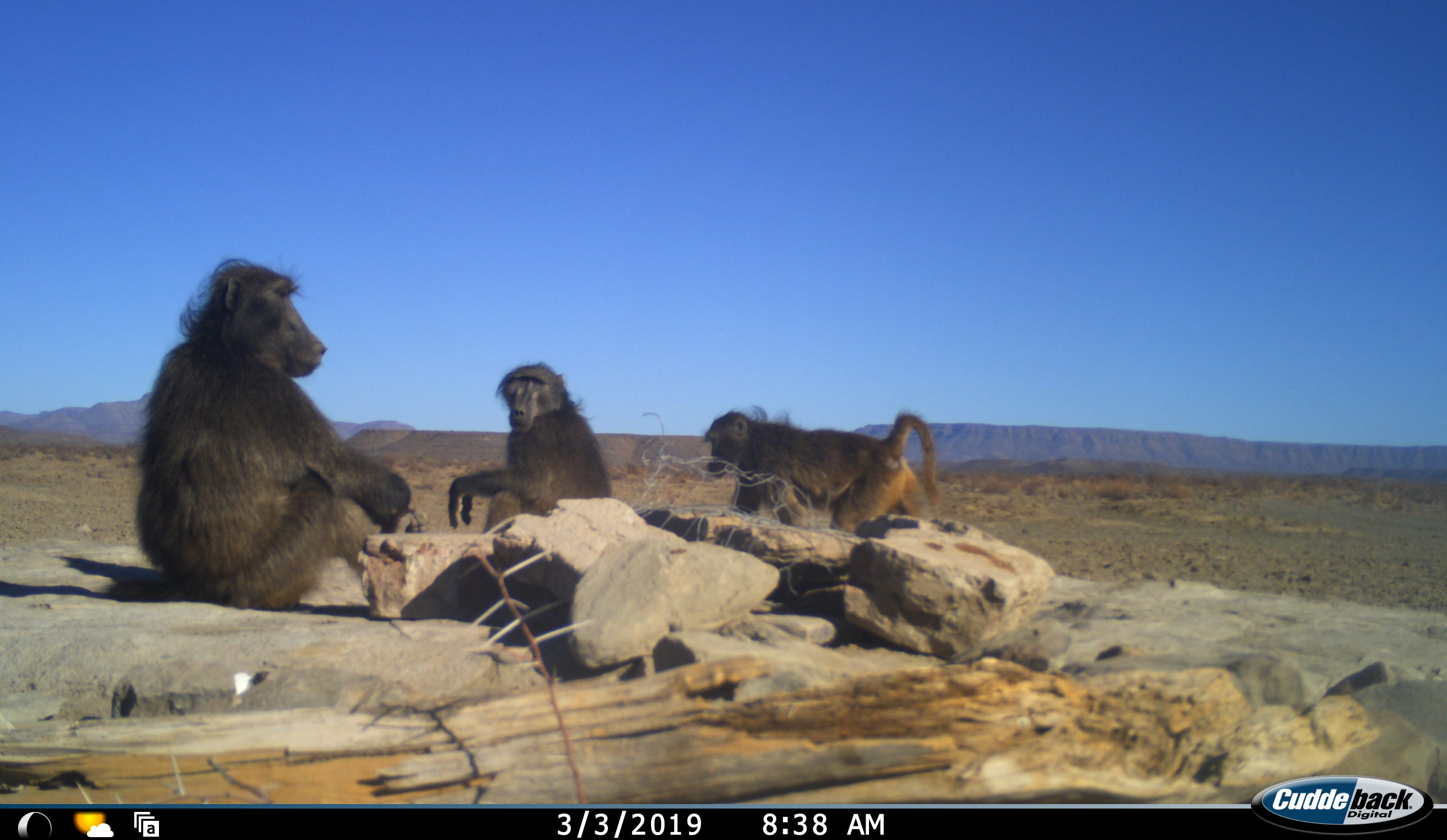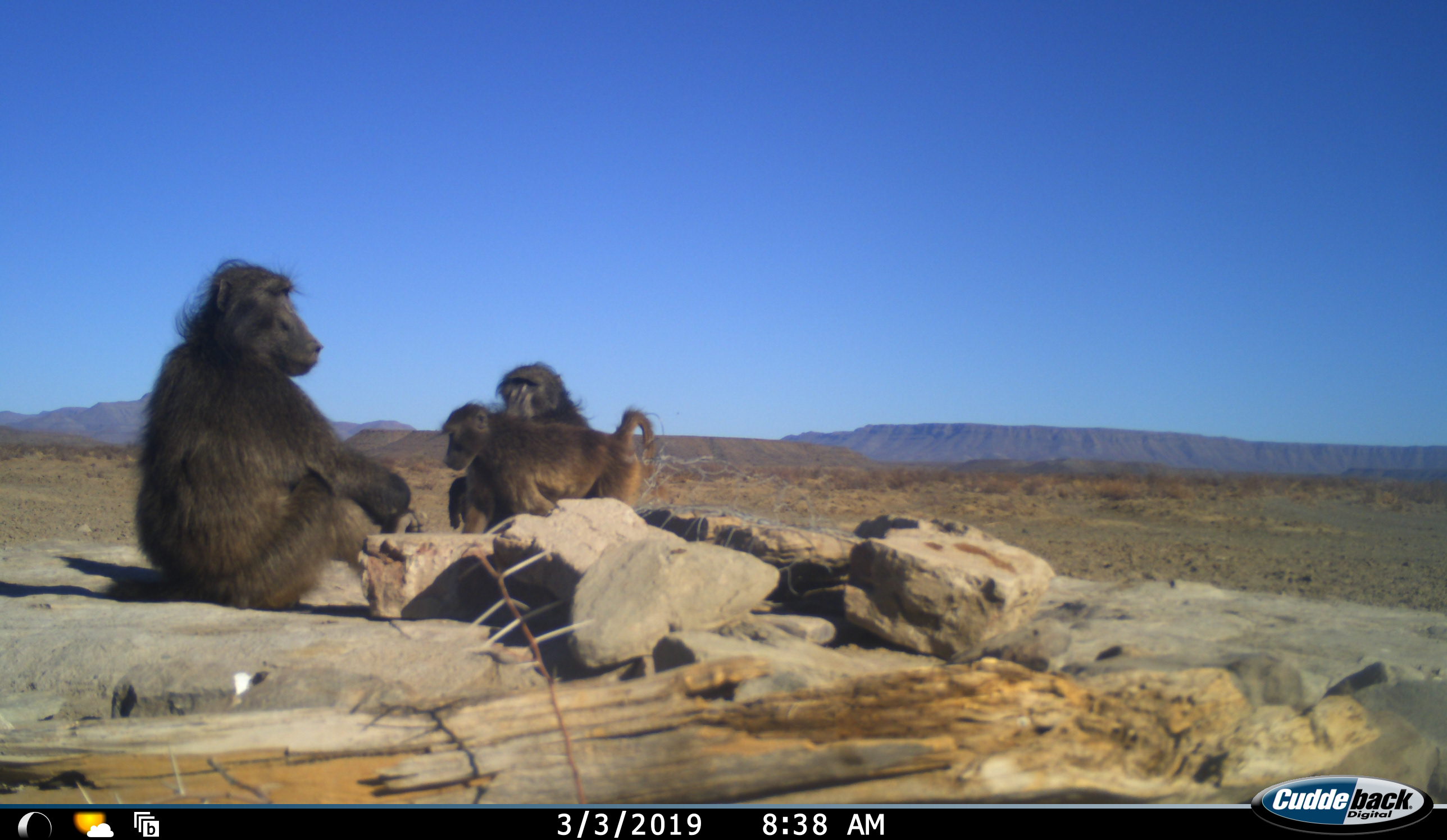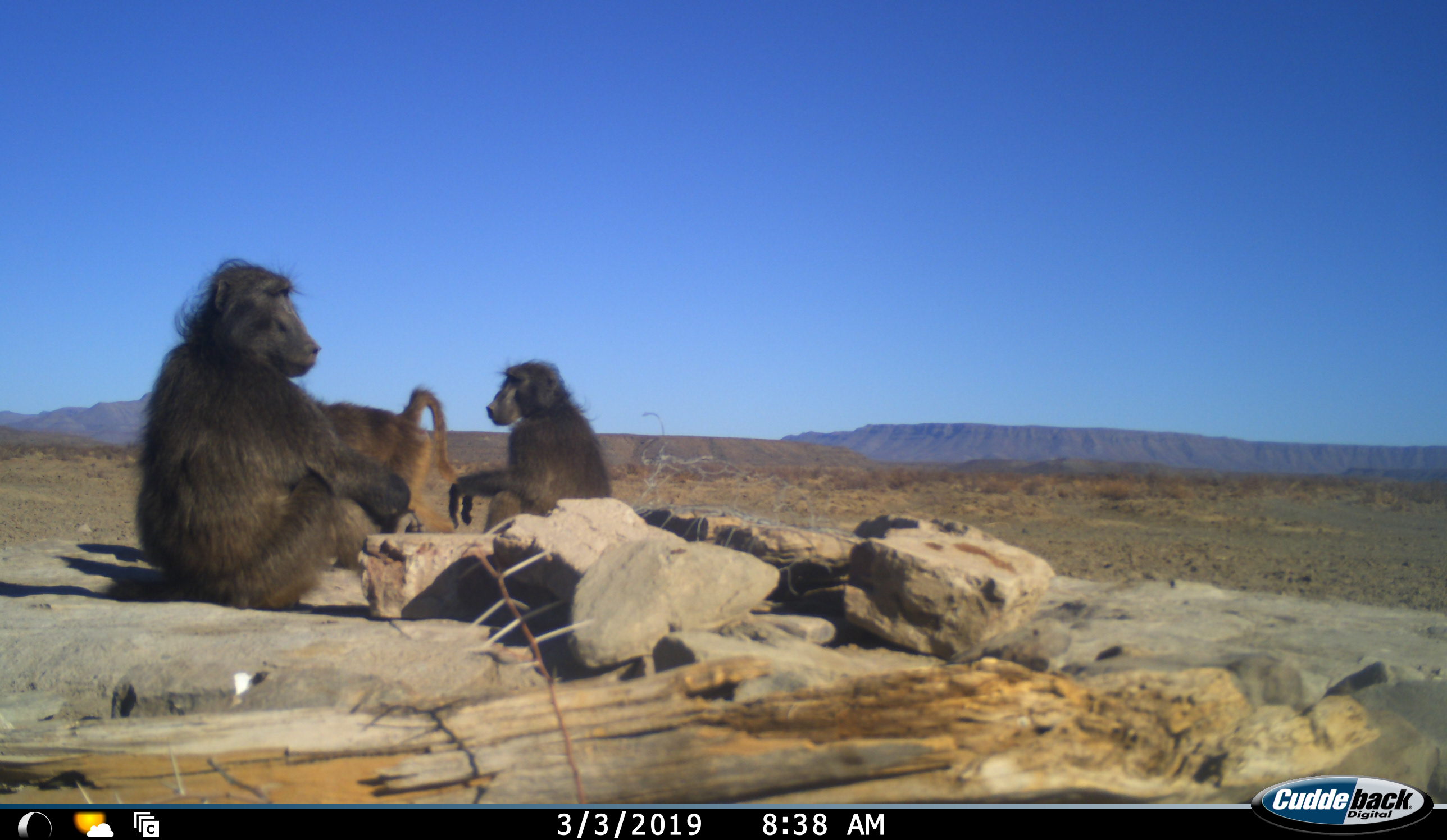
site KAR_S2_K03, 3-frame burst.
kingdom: Animalia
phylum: Chordata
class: Mammalia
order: Primates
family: Cercopithecidae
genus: Papio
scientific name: Papio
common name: baboon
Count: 3.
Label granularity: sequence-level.